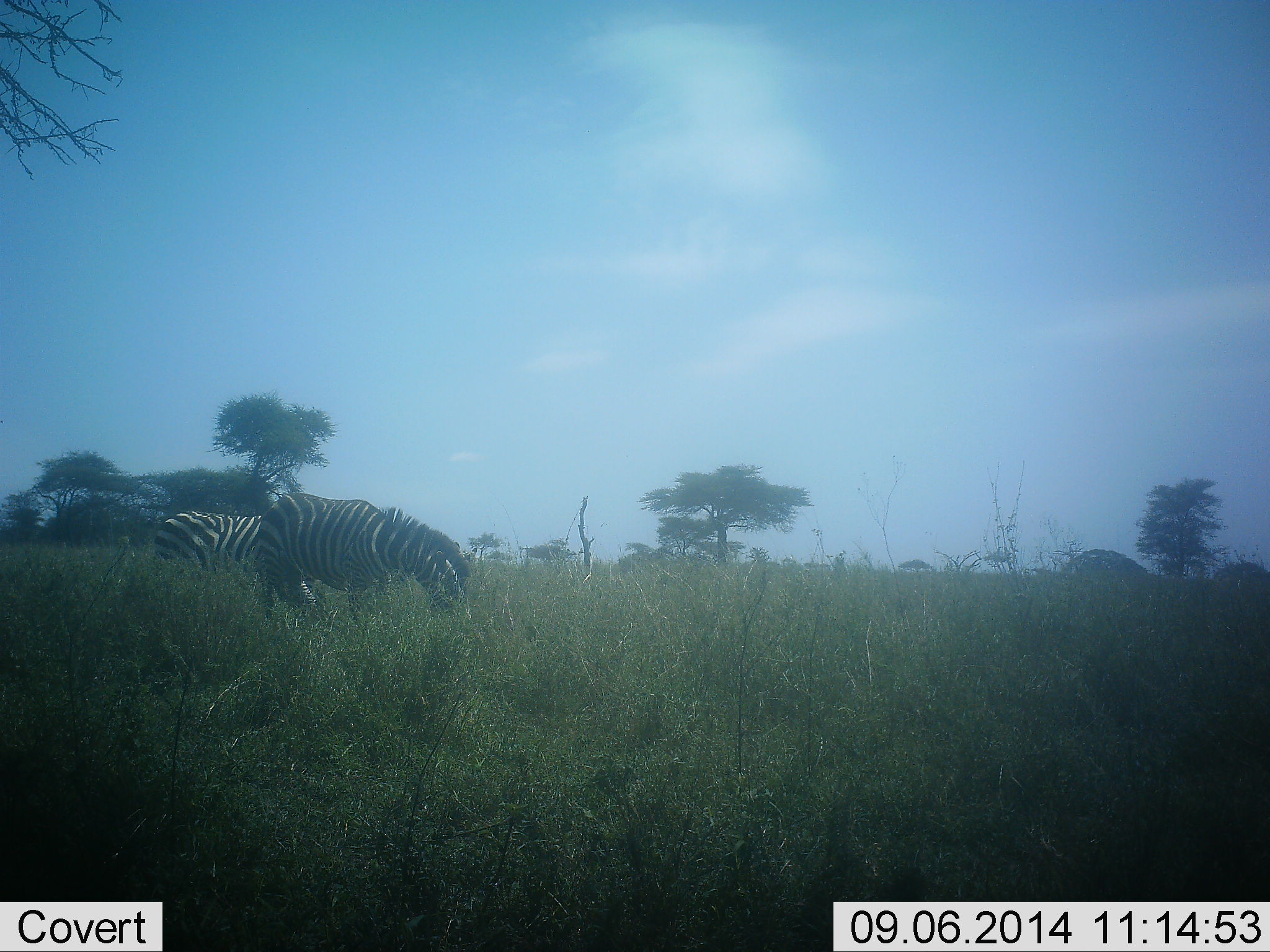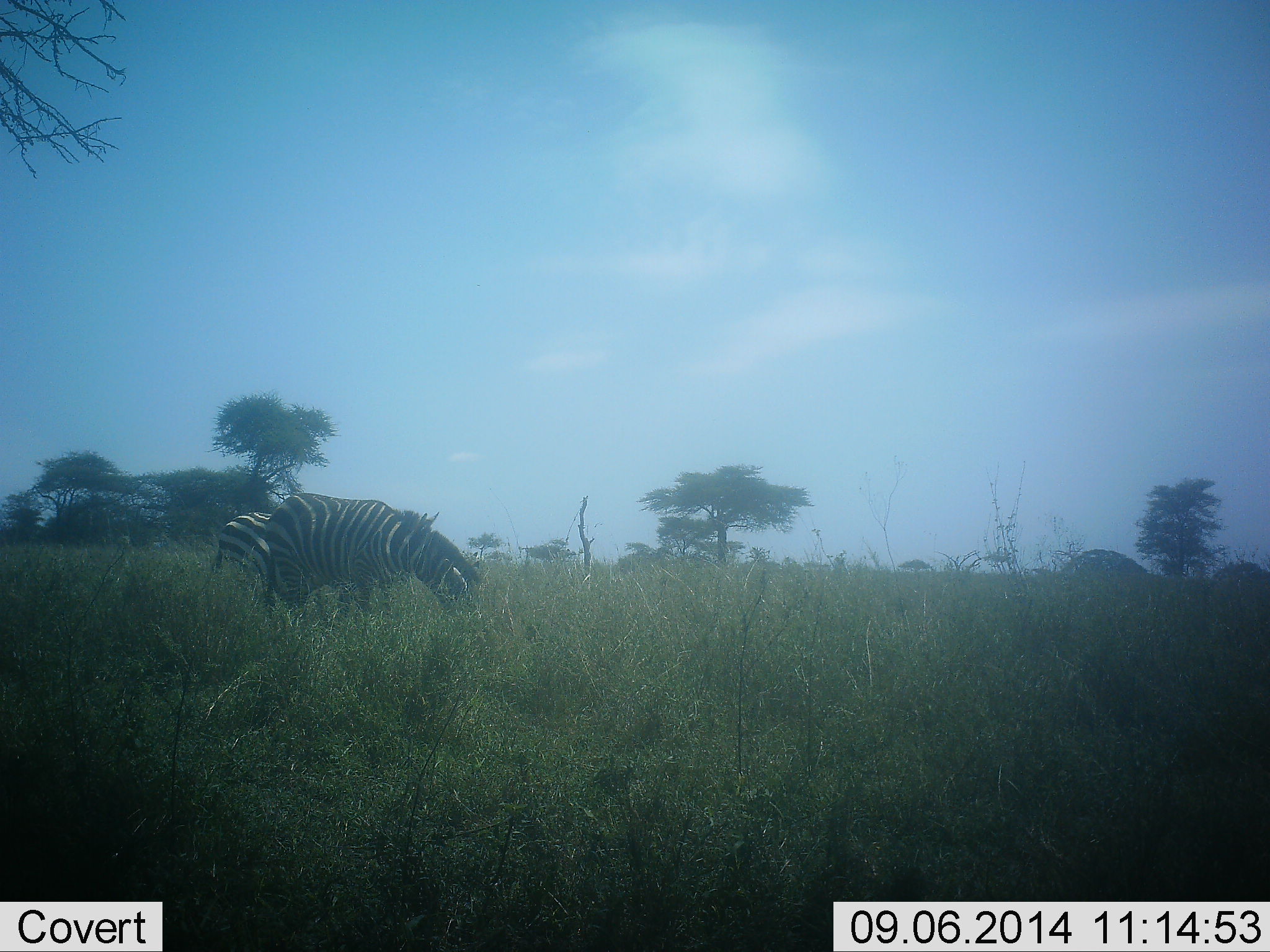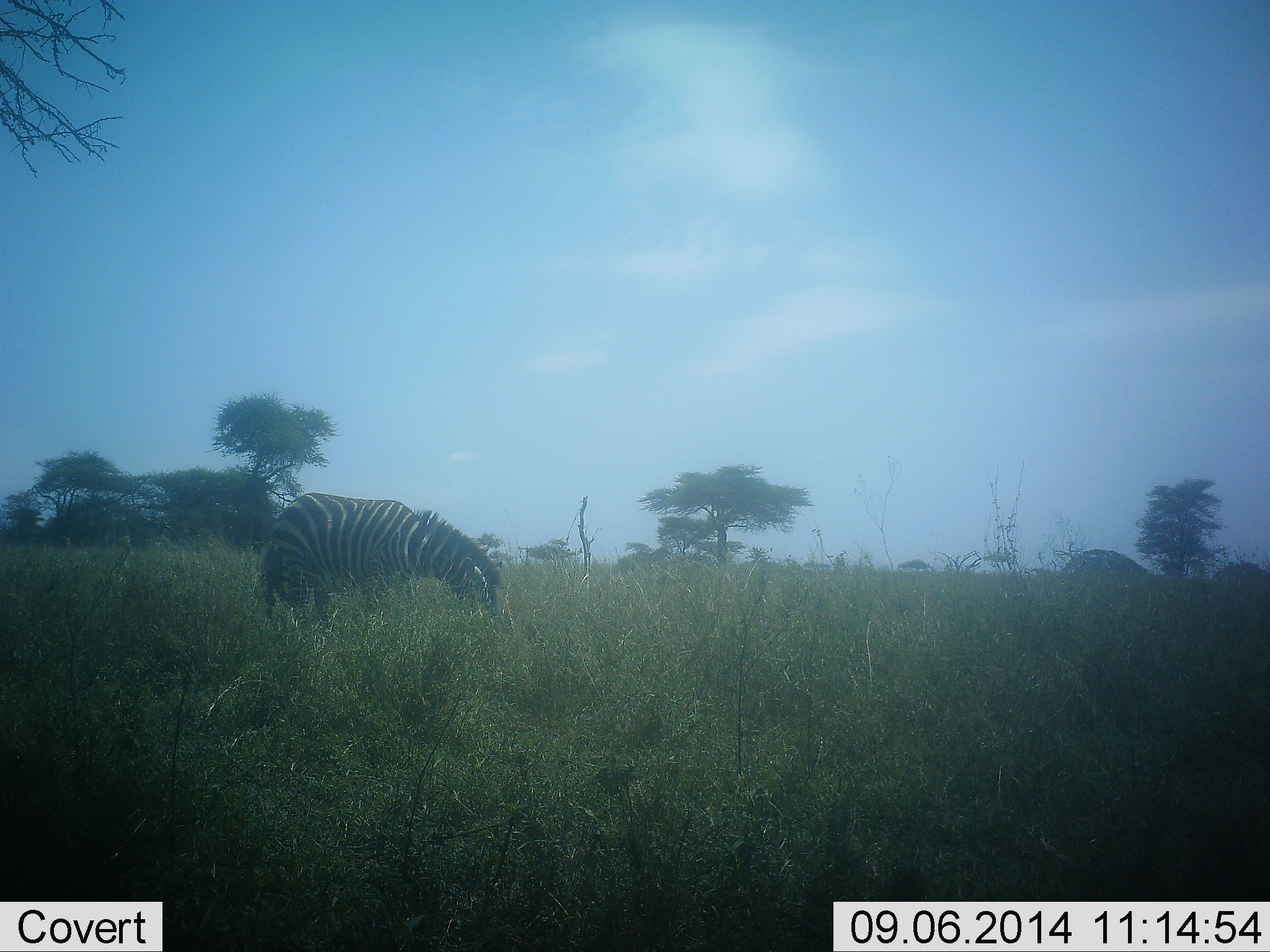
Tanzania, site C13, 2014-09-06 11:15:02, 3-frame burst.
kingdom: Animalia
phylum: Chordata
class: Mammalia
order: Perissodactyla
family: Equidae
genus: Equus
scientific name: Equus quagga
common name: plains zebra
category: zebra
Zebra (plains zebra) (Equus quagga), count 2. Behavior (volunteer vote fractions): standing 10%, resting 0%, moving 40%, interacting 0%. Young present (vote fraction): 0%. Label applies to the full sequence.